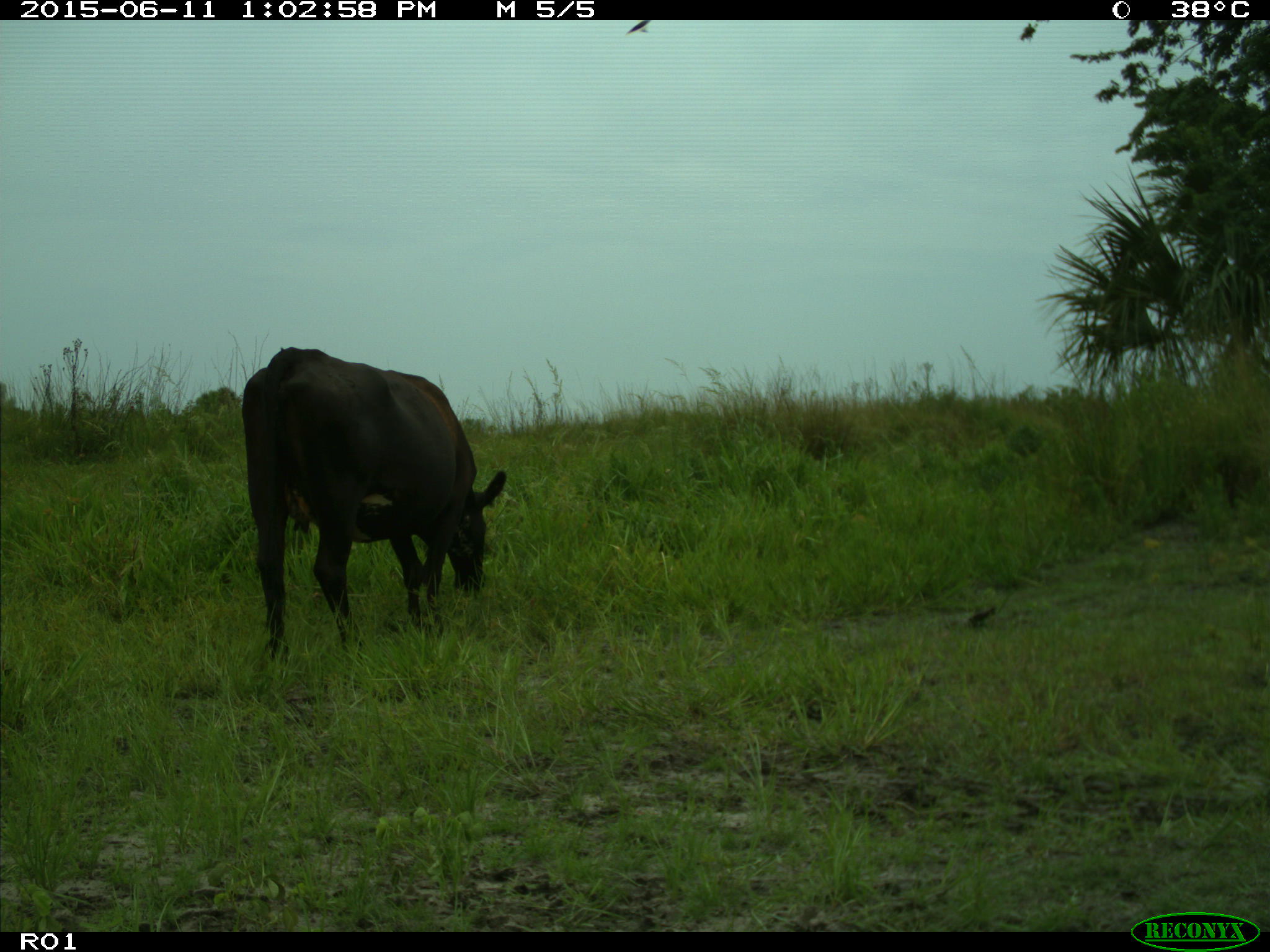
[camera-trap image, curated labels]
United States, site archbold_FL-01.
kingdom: Animalia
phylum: Chordata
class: Mammalia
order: Artiodactyla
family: Bovidae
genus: Bos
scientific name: Bos taurus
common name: domestic cow